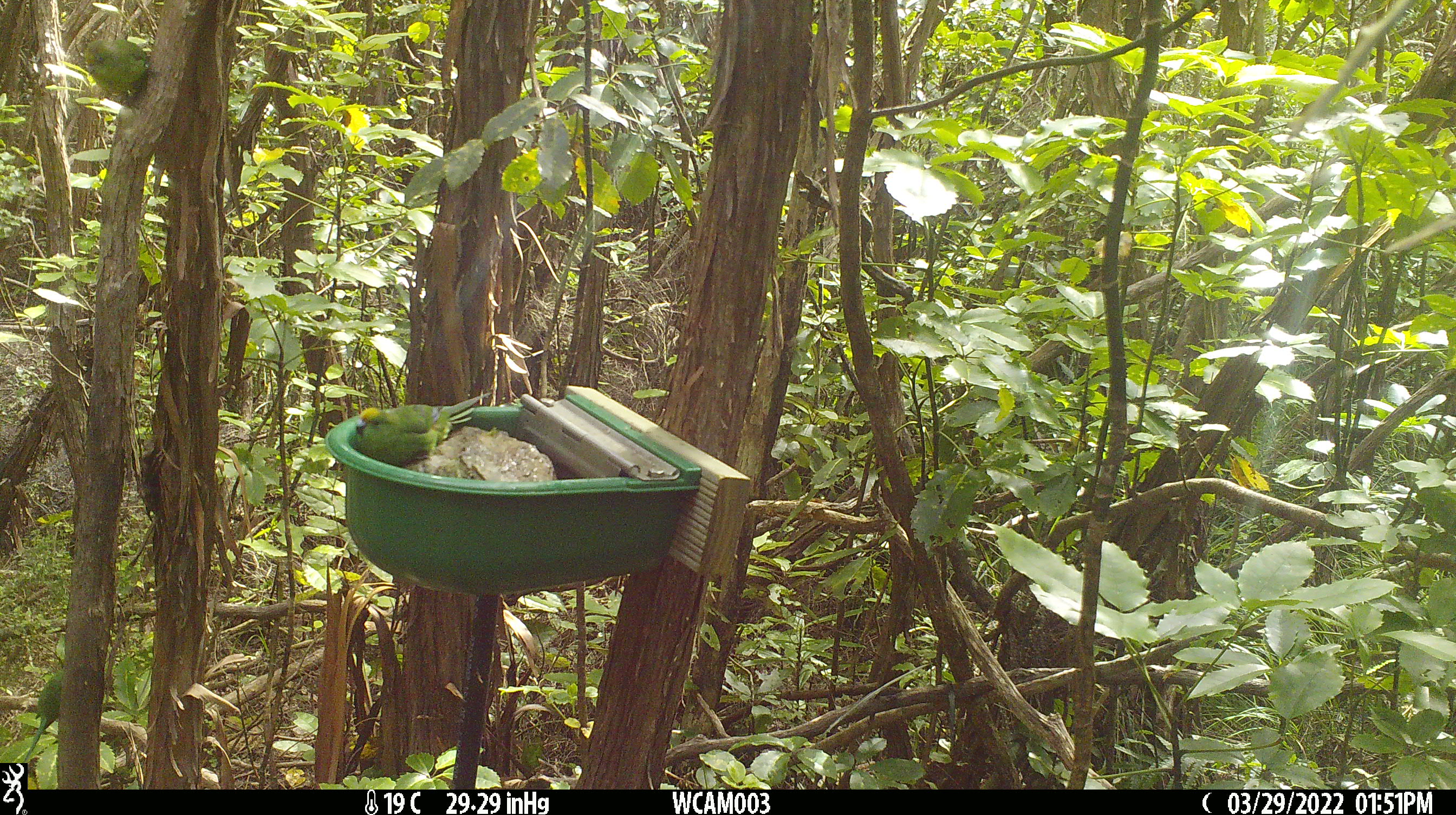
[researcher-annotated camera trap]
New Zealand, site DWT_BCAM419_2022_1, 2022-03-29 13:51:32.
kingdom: Animalia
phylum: Chordata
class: Aves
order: Psittaciformes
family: Psittaculidae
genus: Cyanoramphus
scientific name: Cyanoramphus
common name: parakeet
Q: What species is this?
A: Parakeet (Cyanoramphus).